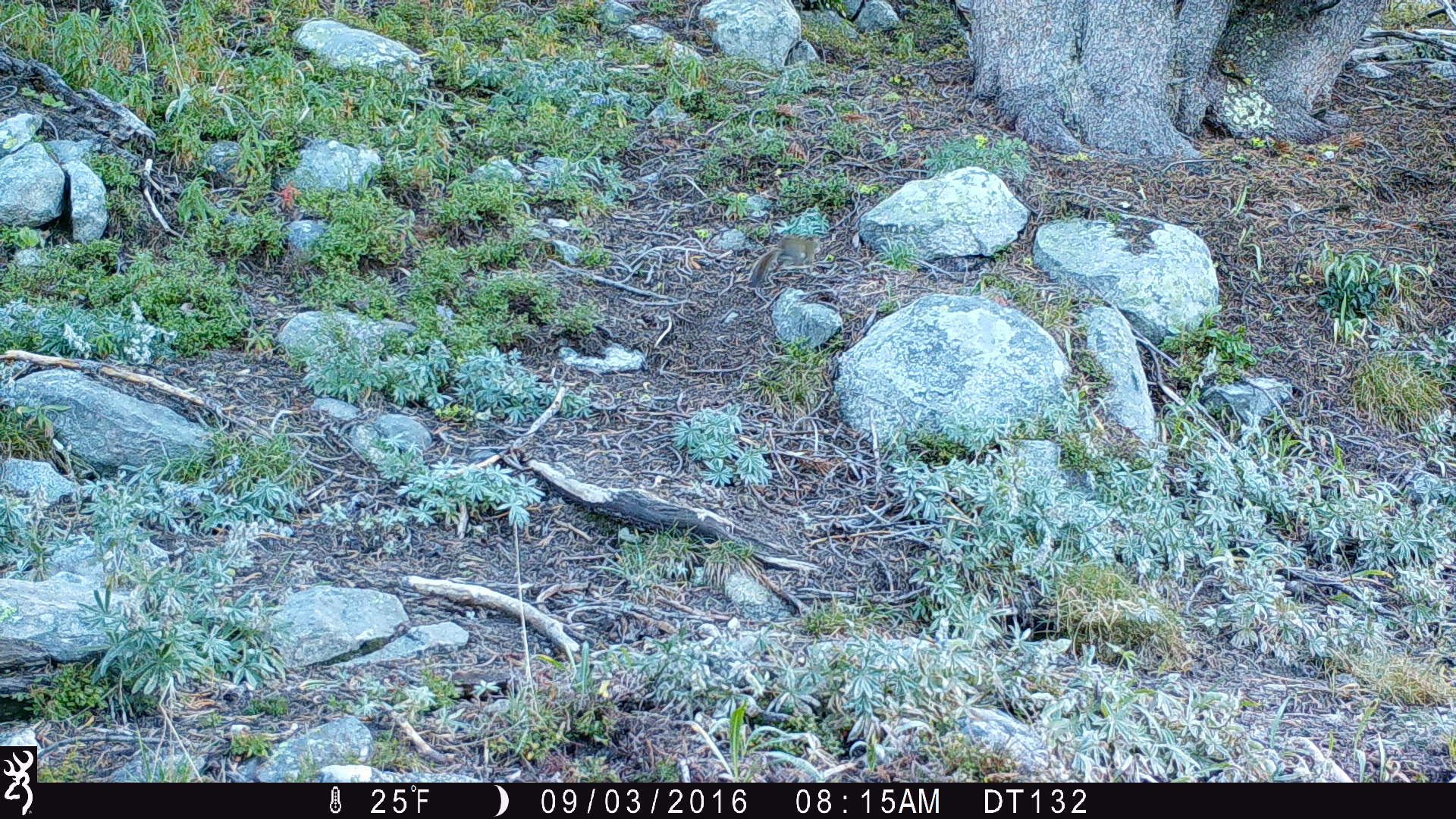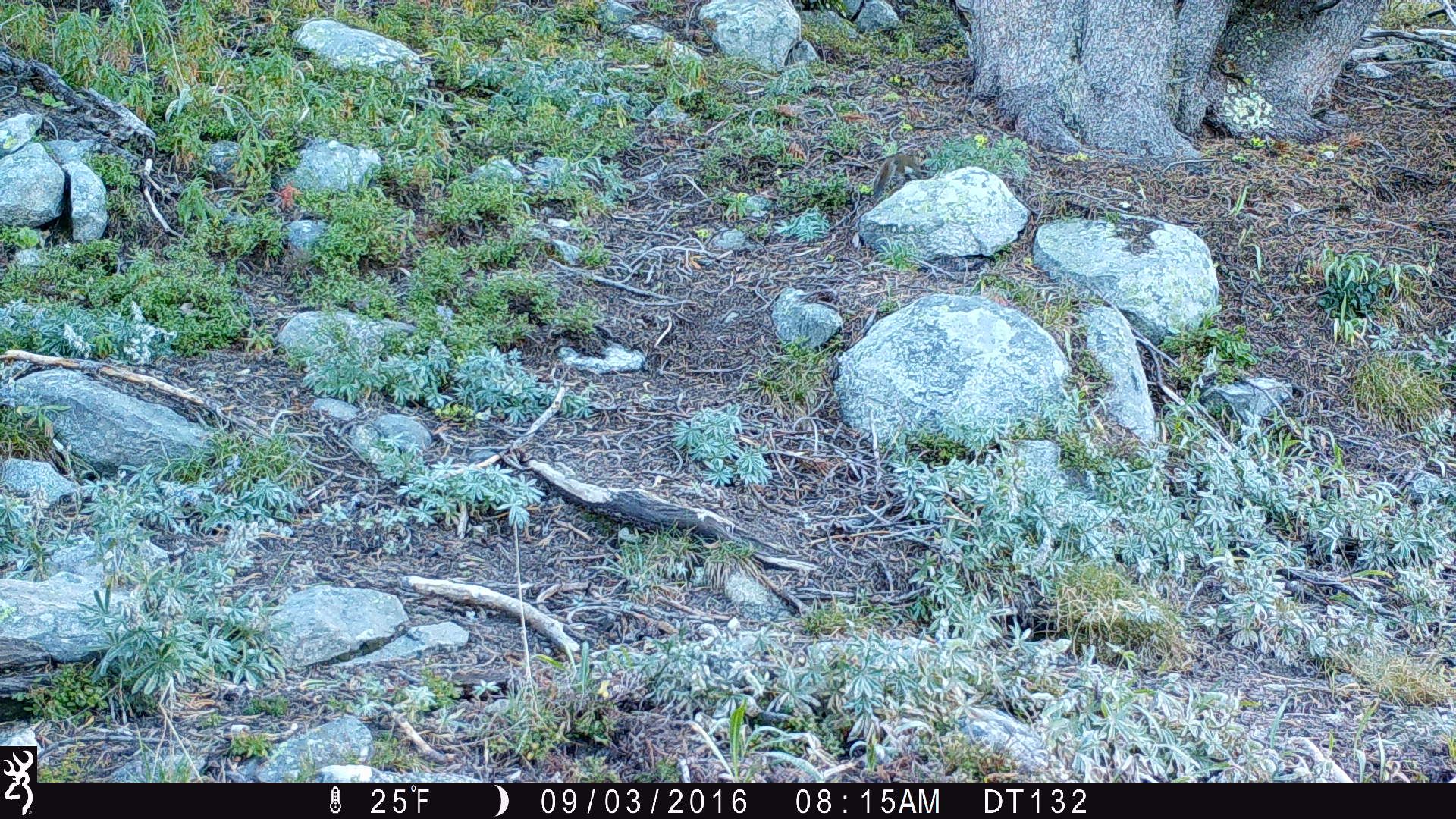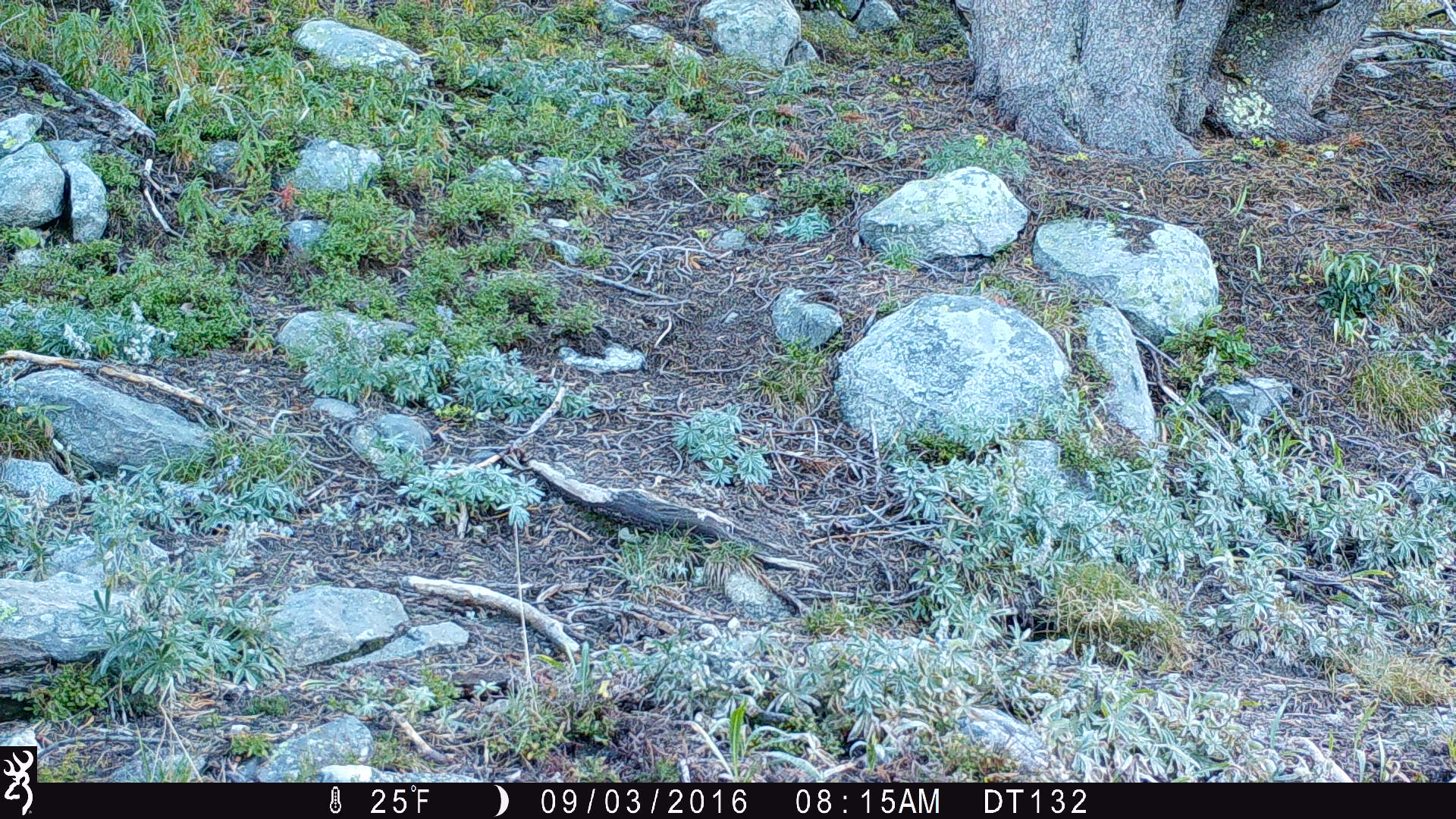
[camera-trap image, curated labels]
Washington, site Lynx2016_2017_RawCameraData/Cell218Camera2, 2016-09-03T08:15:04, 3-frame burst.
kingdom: Animalia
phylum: Chordata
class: Mammalia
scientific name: Mammalia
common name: small mammal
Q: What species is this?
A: Small mammal (Mammalia).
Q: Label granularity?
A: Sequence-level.